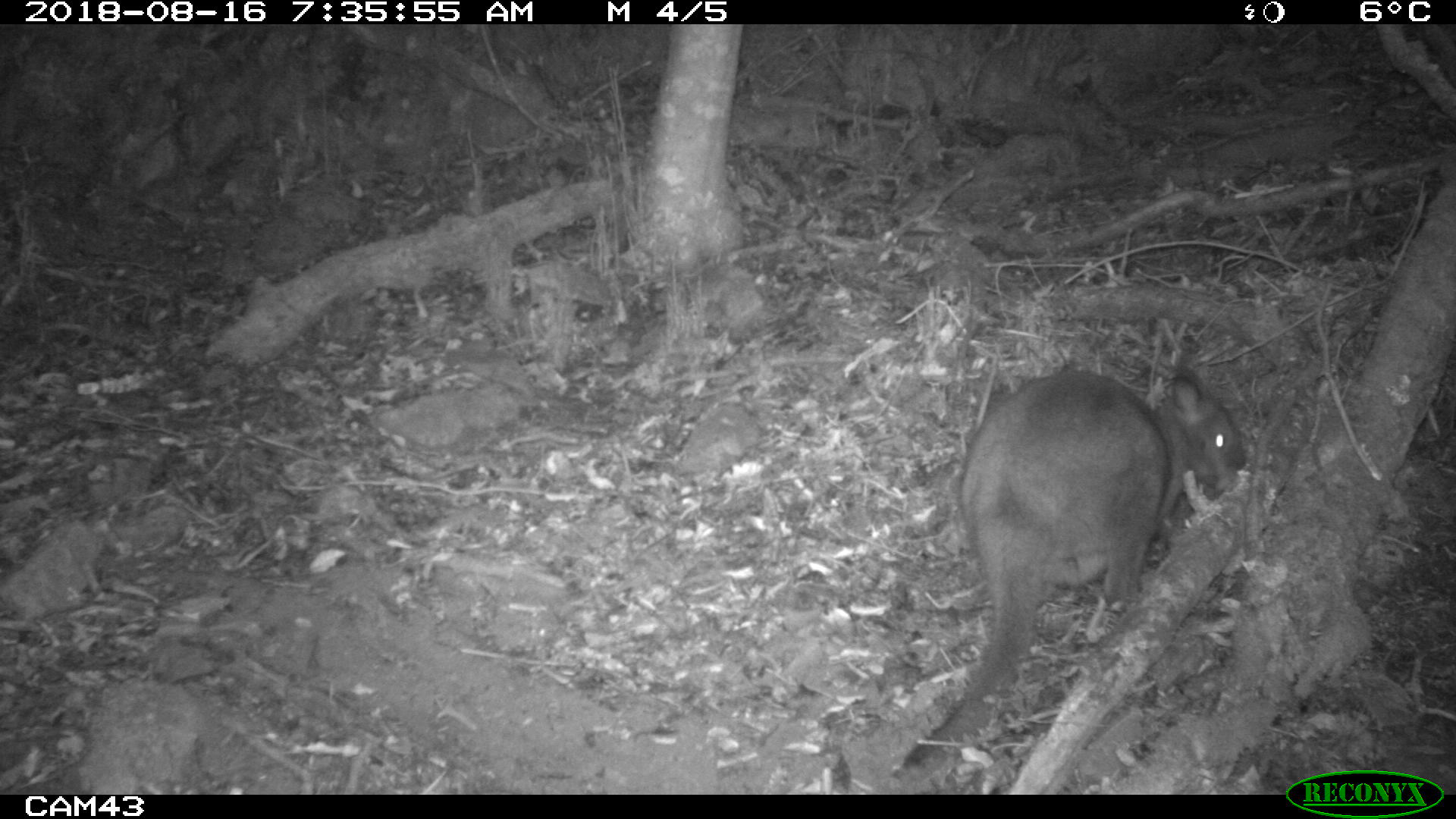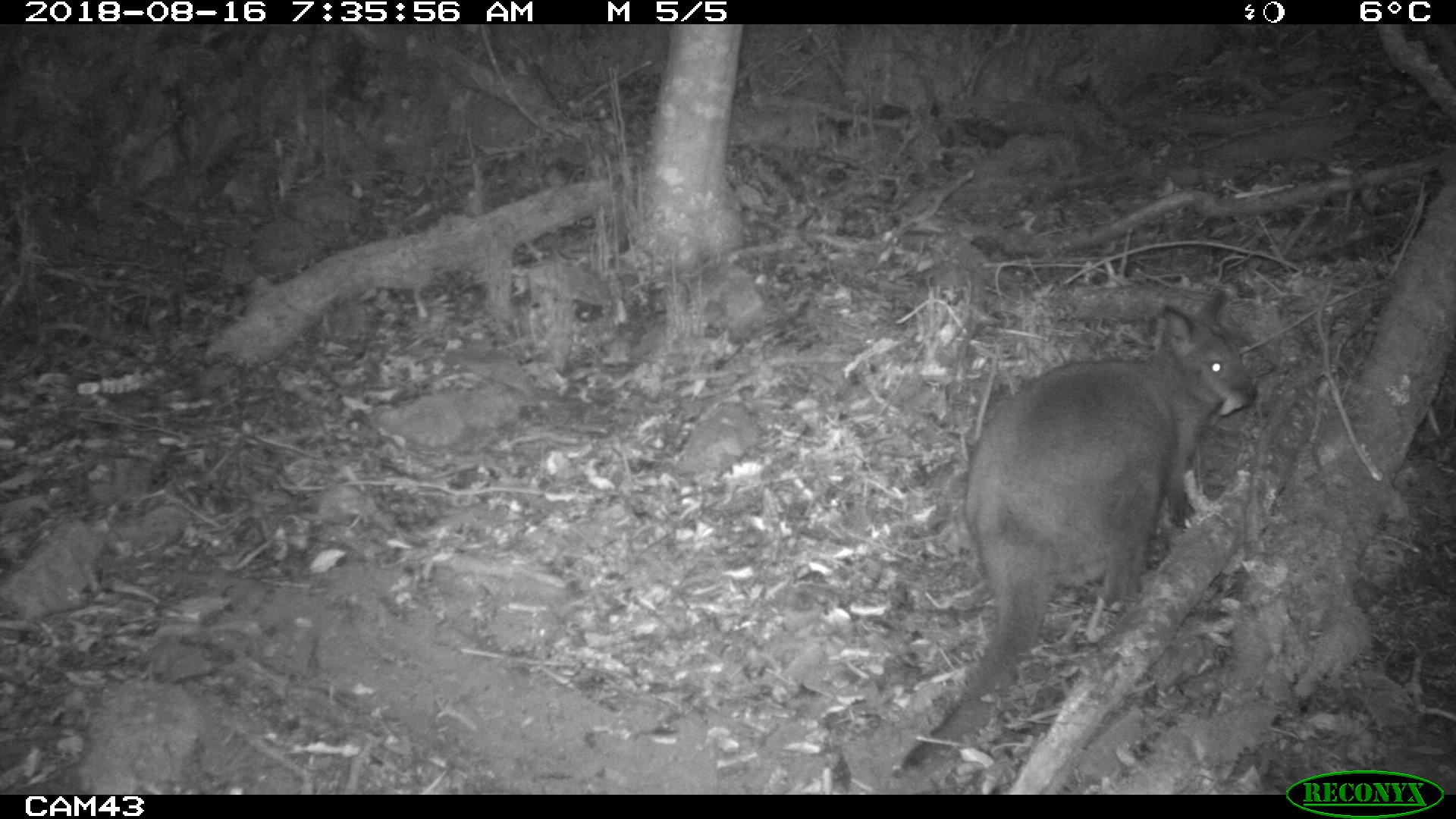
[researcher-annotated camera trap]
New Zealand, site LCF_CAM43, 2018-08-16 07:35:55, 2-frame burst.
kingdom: Animalia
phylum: Chordata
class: Mammalia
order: Diprotodontia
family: Macropodidae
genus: Notamacropus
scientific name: Notamacropus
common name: wallaby